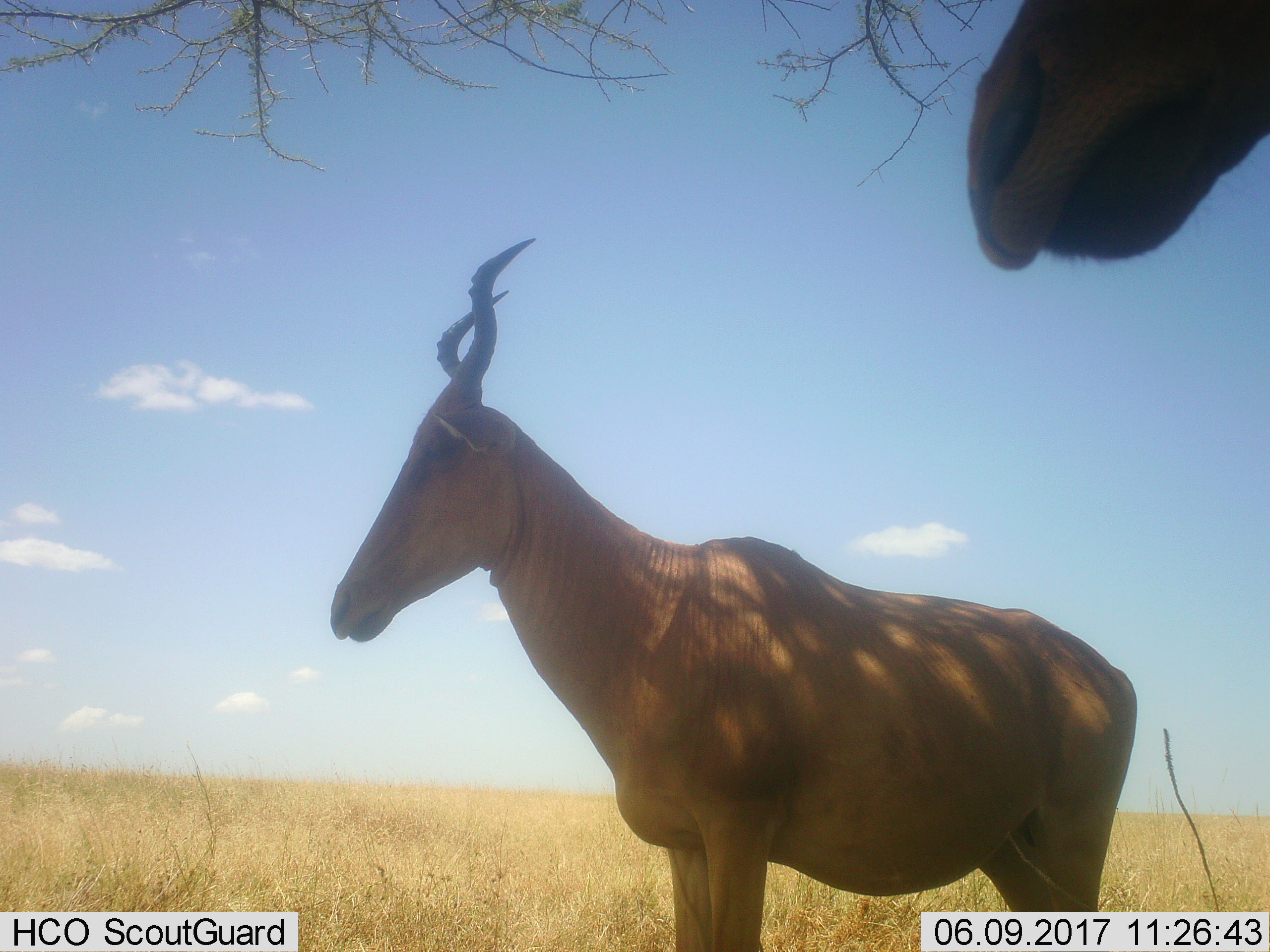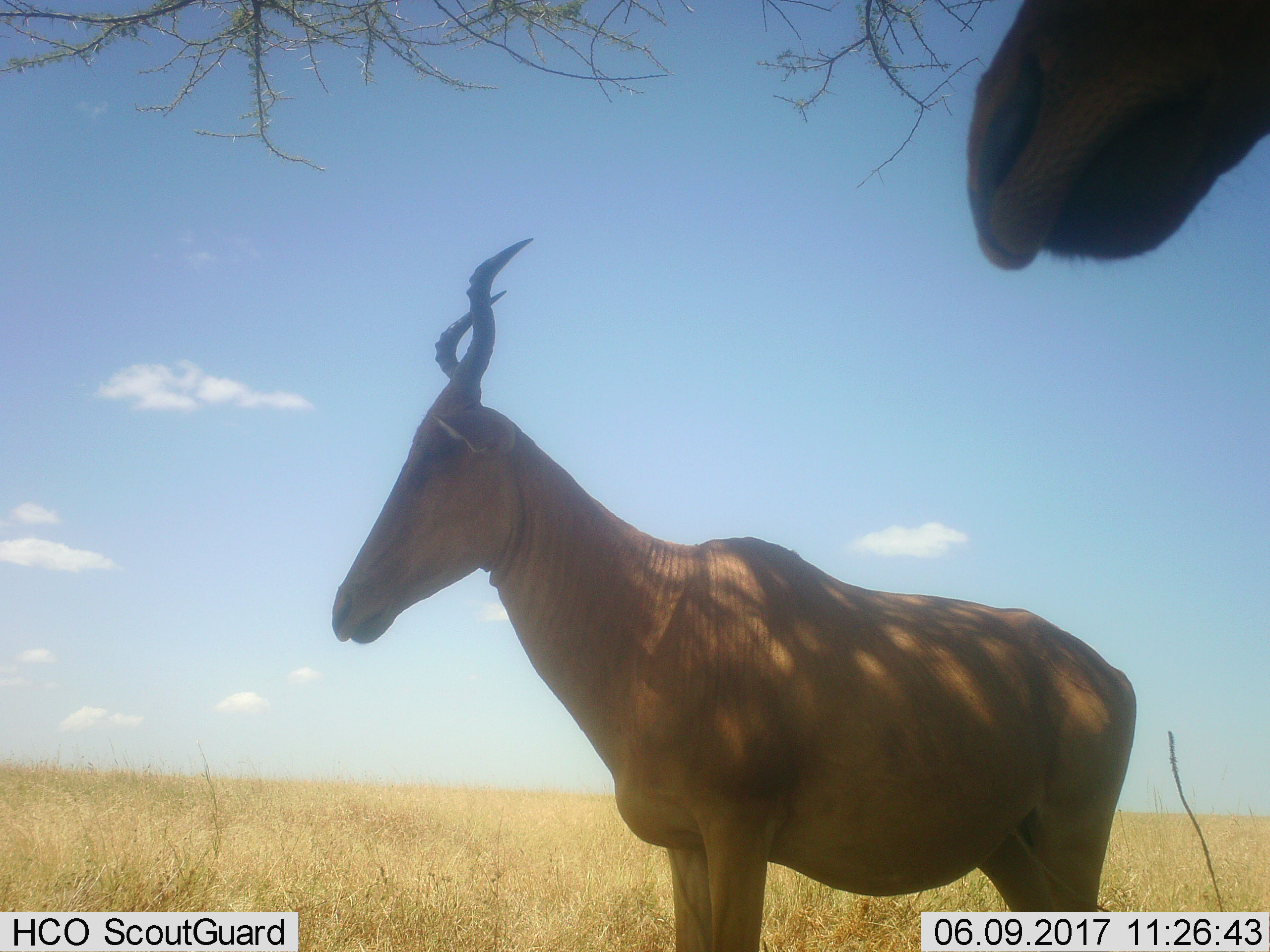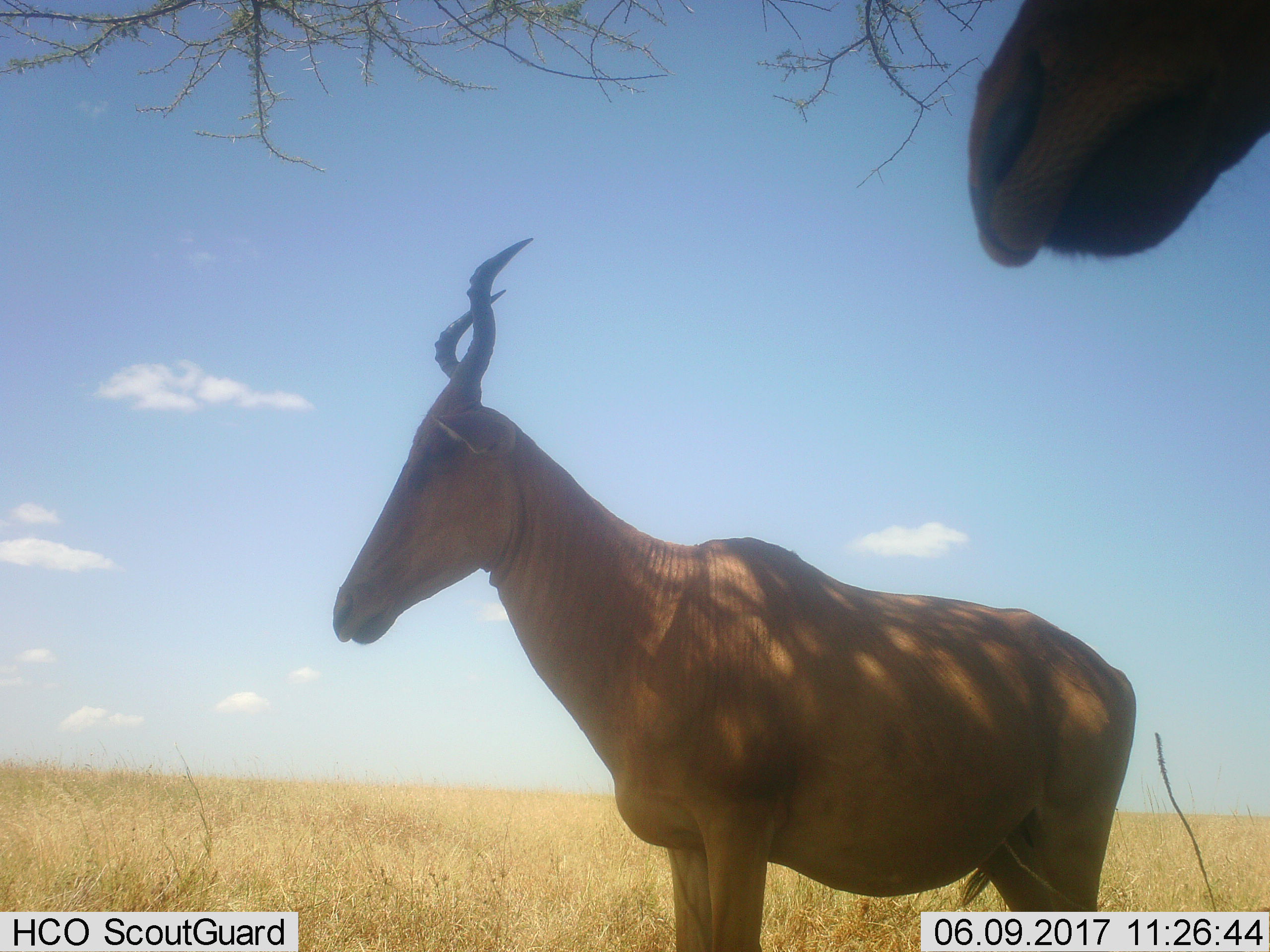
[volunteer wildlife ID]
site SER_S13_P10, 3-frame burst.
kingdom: Animalia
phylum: Chordata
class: Mammalia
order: Artiodactyla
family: Bovidae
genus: Alcelaphus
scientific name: Alcelaphus buselaphus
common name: hartebeest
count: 2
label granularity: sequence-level